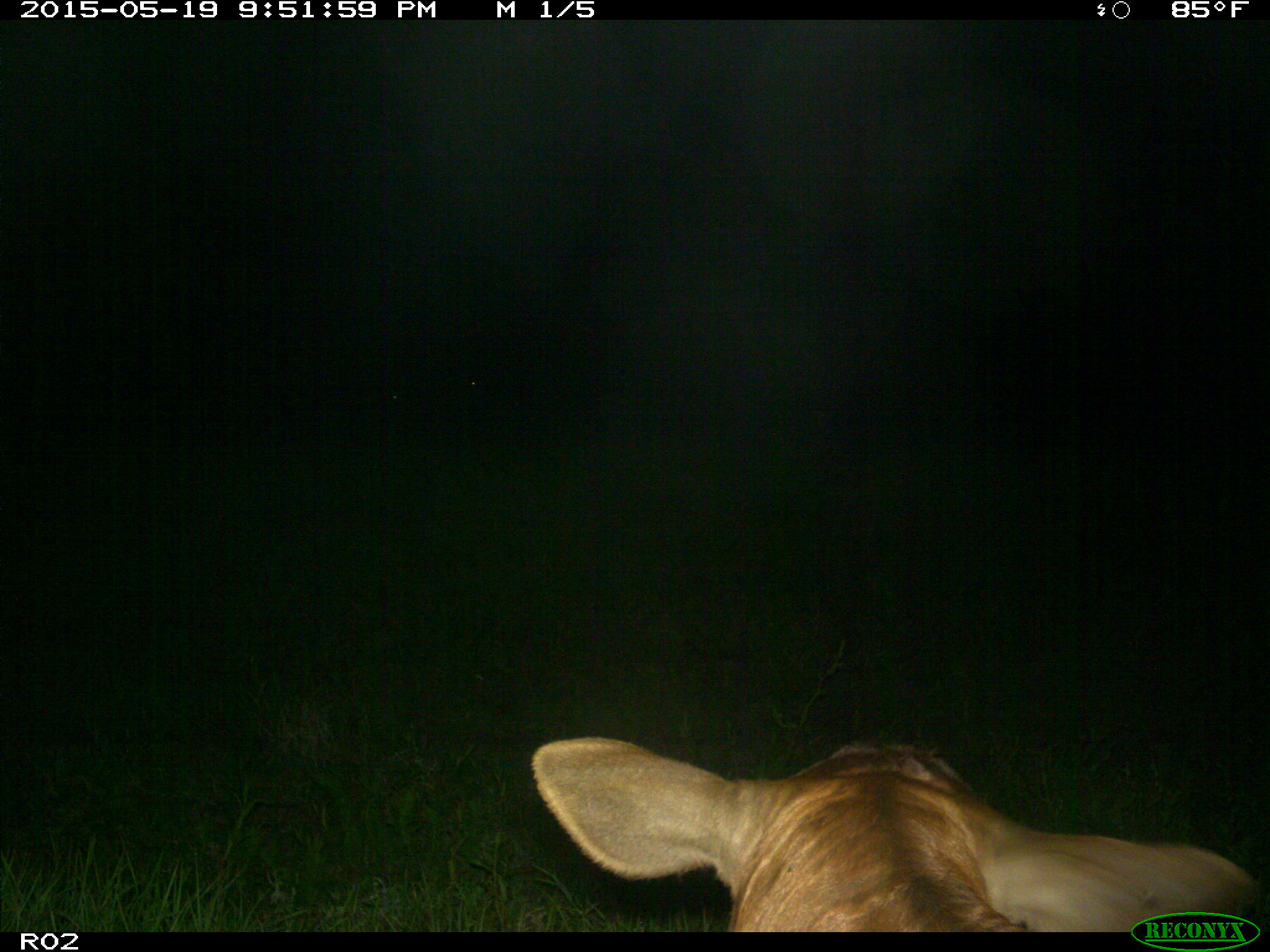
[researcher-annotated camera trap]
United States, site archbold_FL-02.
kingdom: Animalia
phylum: Chordata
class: Mammalia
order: Artiodactyla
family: Bovidae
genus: Bos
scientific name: Bos taurus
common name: domestic cow